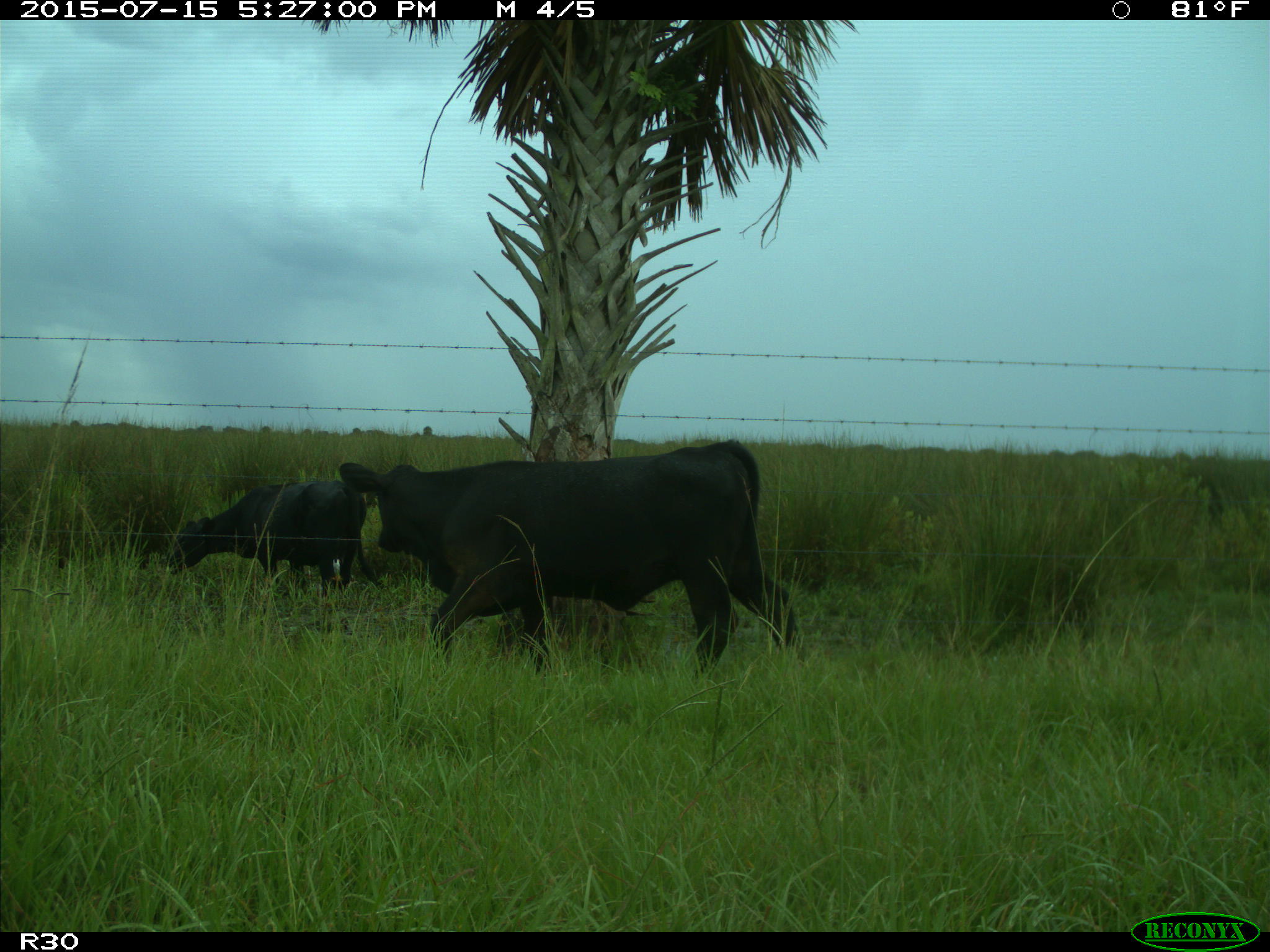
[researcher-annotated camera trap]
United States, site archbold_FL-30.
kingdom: Animalia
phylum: Chordata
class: Mammalia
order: Artiodactyla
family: Bovidae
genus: Bos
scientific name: Bos taurus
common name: domestic cow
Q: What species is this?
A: Bos taurus (domestic cow).